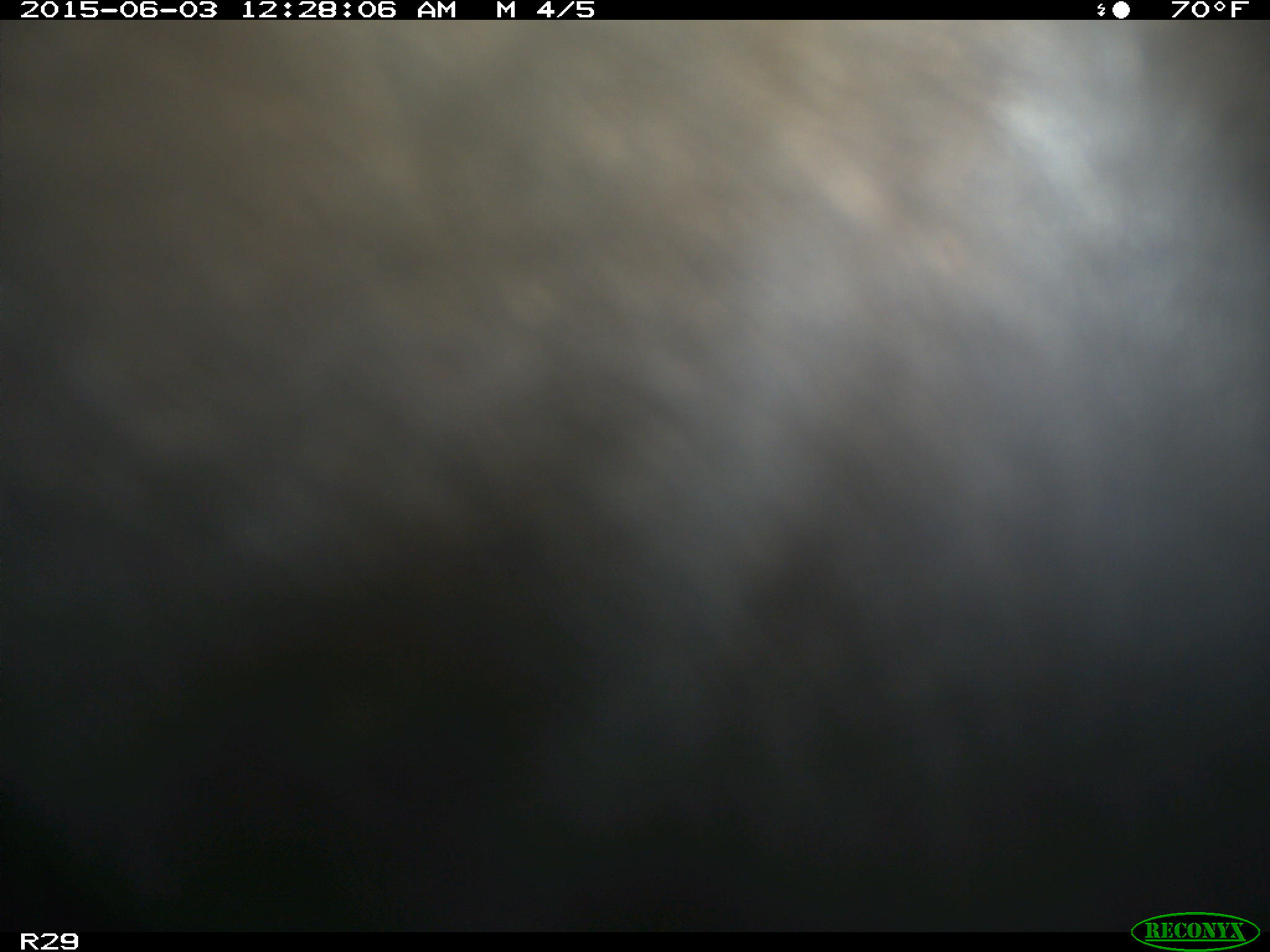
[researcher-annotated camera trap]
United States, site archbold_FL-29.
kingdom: Animalia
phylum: Chordata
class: Mammalia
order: Artiodactyla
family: Bovidae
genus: Bos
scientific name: Bos taurus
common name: domestic cow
Bos taurus (domestic cow).